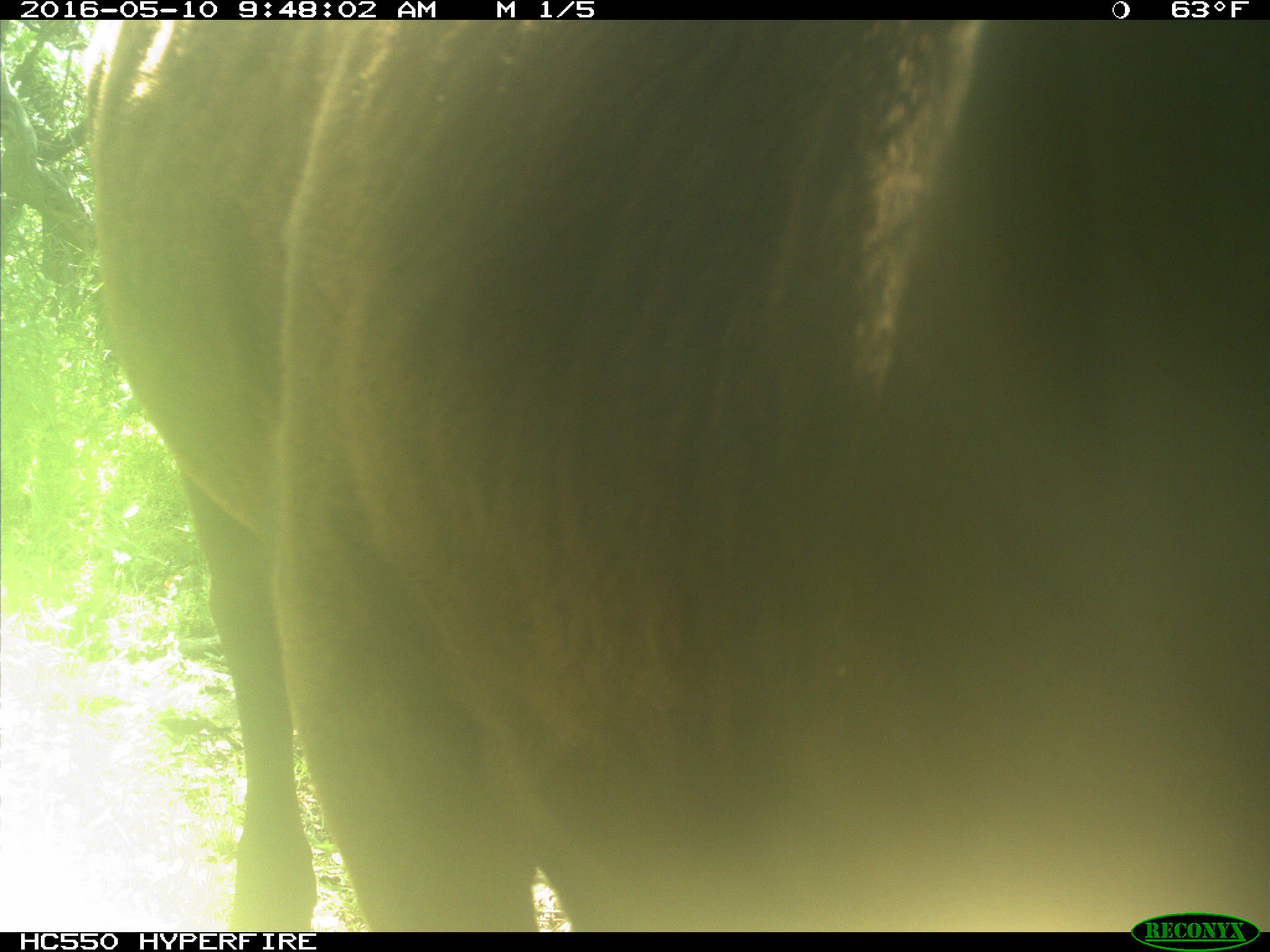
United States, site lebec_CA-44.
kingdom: Animalia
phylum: Chordata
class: Mammalia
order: Artiodactyla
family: Bovidae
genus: Bos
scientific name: Bos taurus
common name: domestic cow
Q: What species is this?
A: Bos taurus (domestic cow).